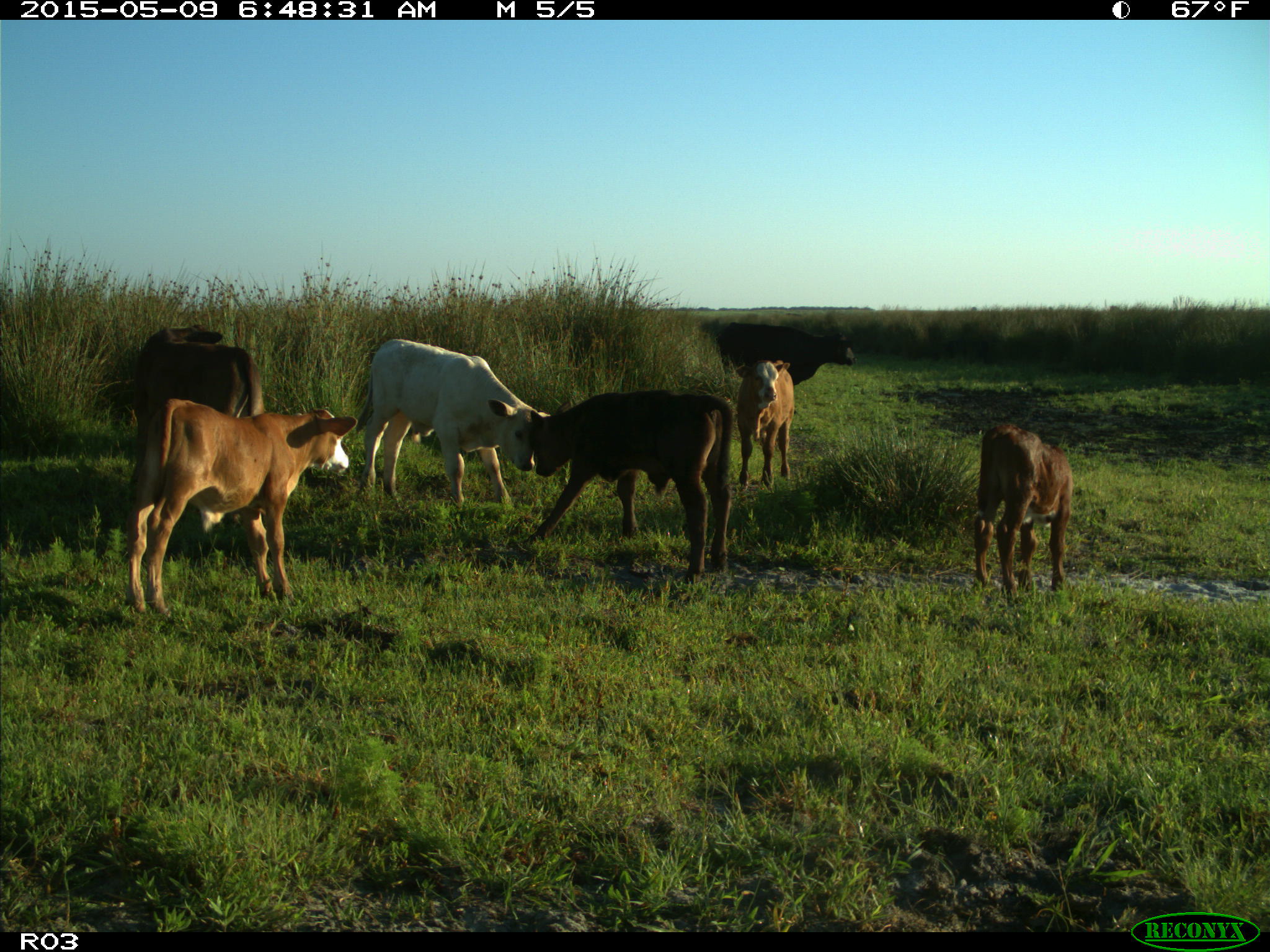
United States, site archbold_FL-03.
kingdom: Animalia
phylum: Chordata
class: Mammalia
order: Artiodactyla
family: Bovidae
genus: Bos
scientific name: Bos taurus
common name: domestic cow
Bos taurus (domestic cow).